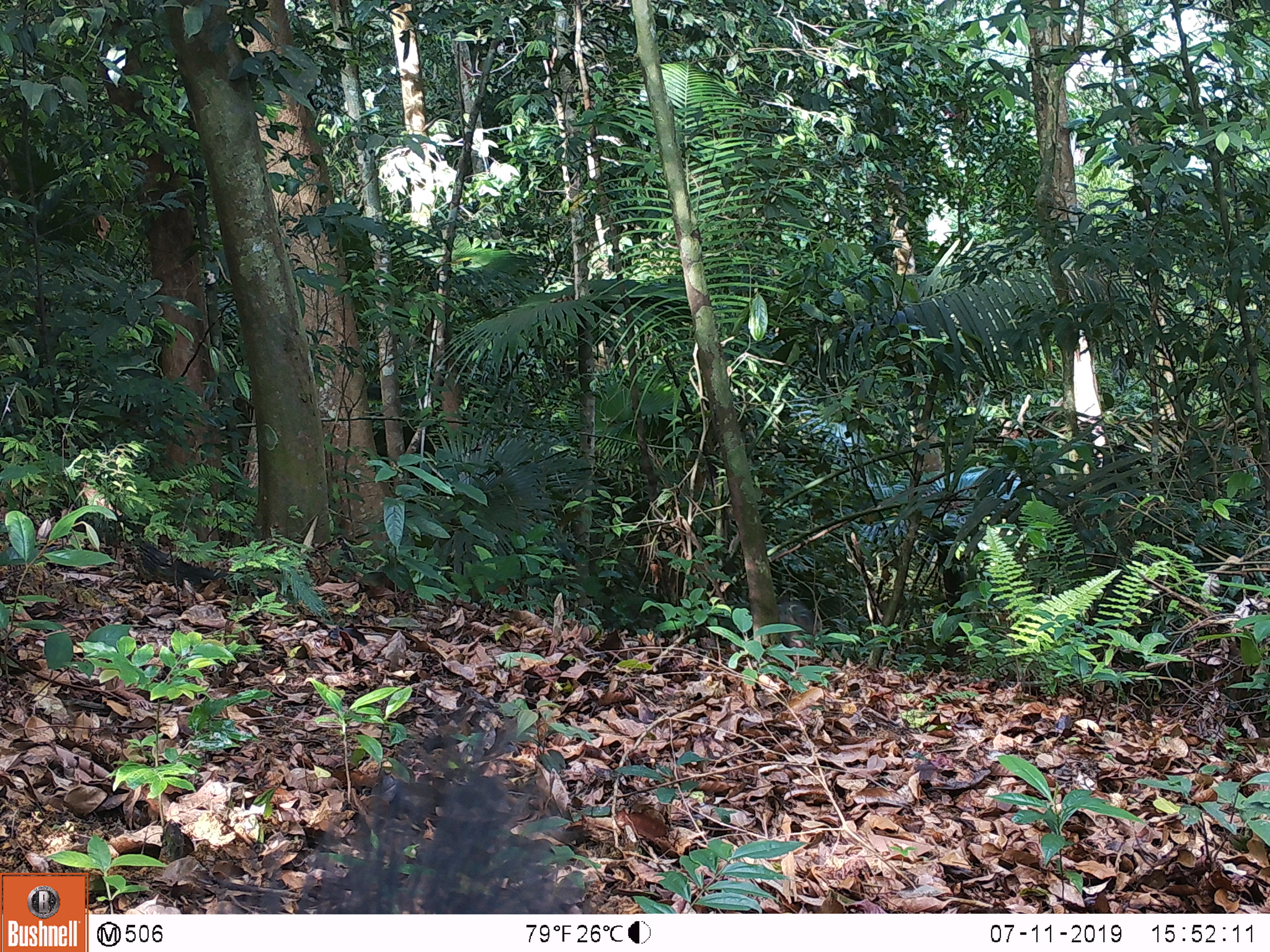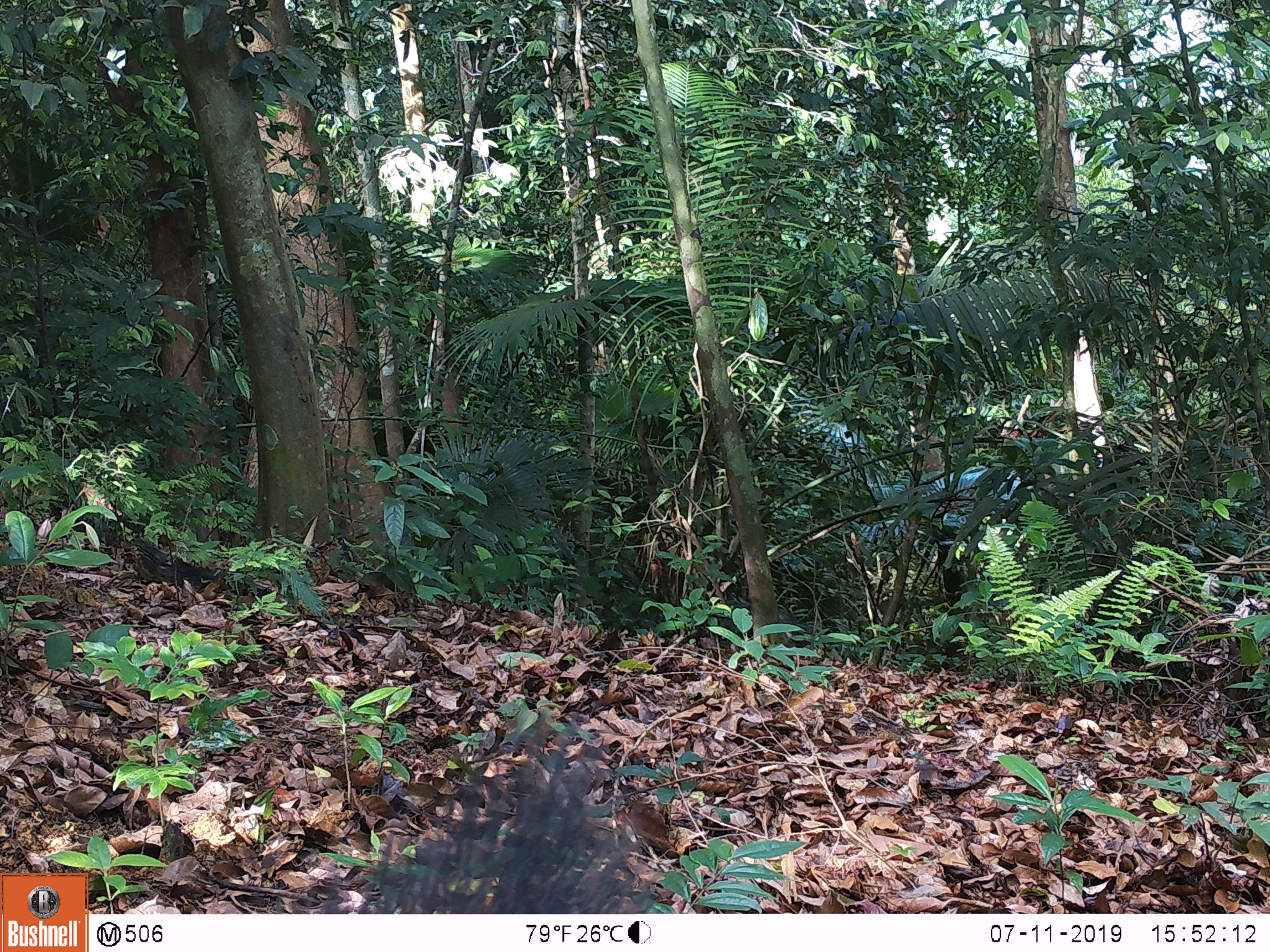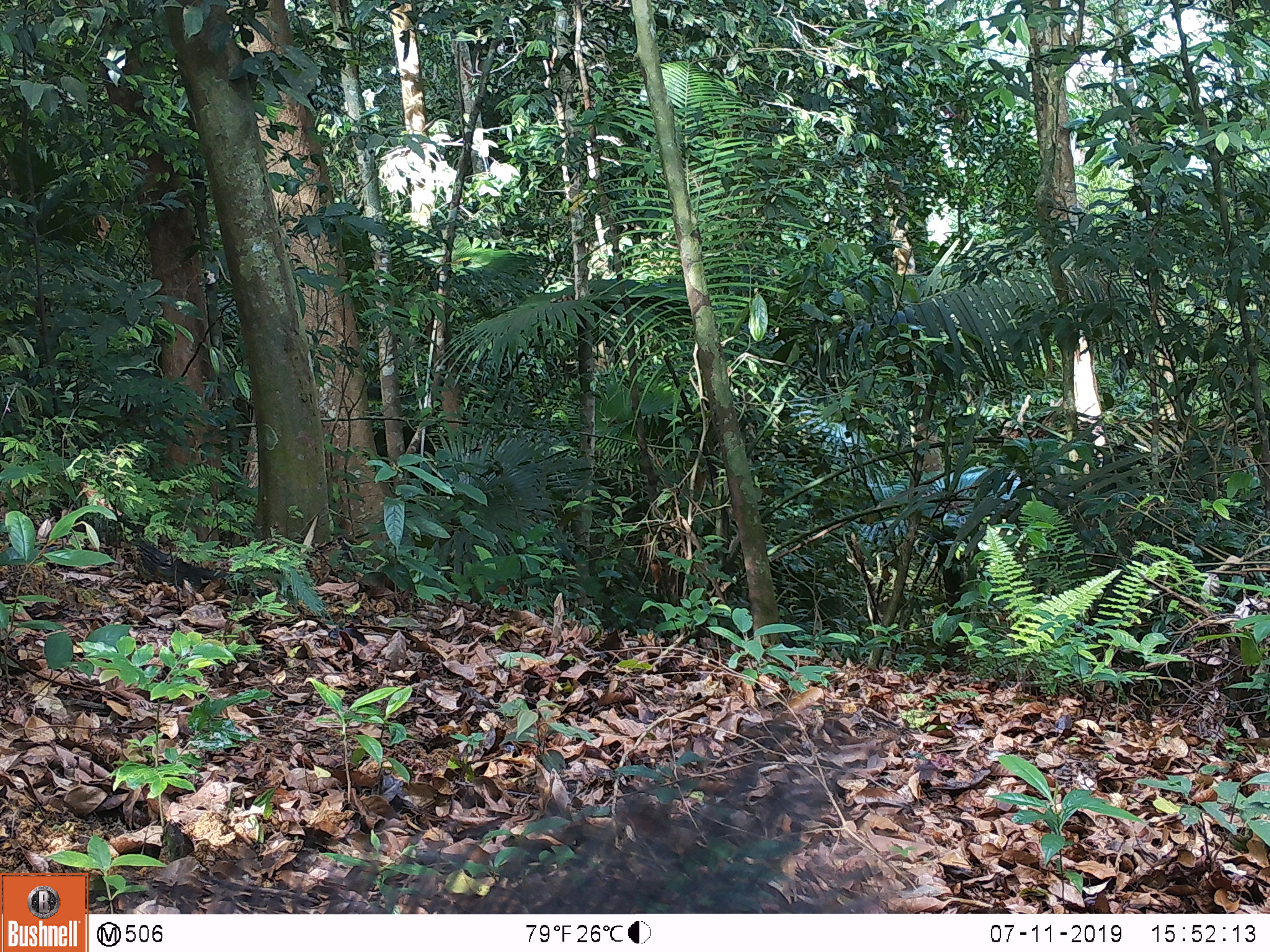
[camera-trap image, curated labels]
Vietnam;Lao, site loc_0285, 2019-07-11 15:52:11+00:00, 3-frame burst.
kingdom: Animalia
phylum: Chordata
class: Mammalia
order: Artiodactyla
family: Suidae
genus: Sus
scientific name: Sus scrofa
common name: eurasian wild pig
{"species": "eurasian wild pig (Sus scrofa)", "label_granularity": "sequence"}